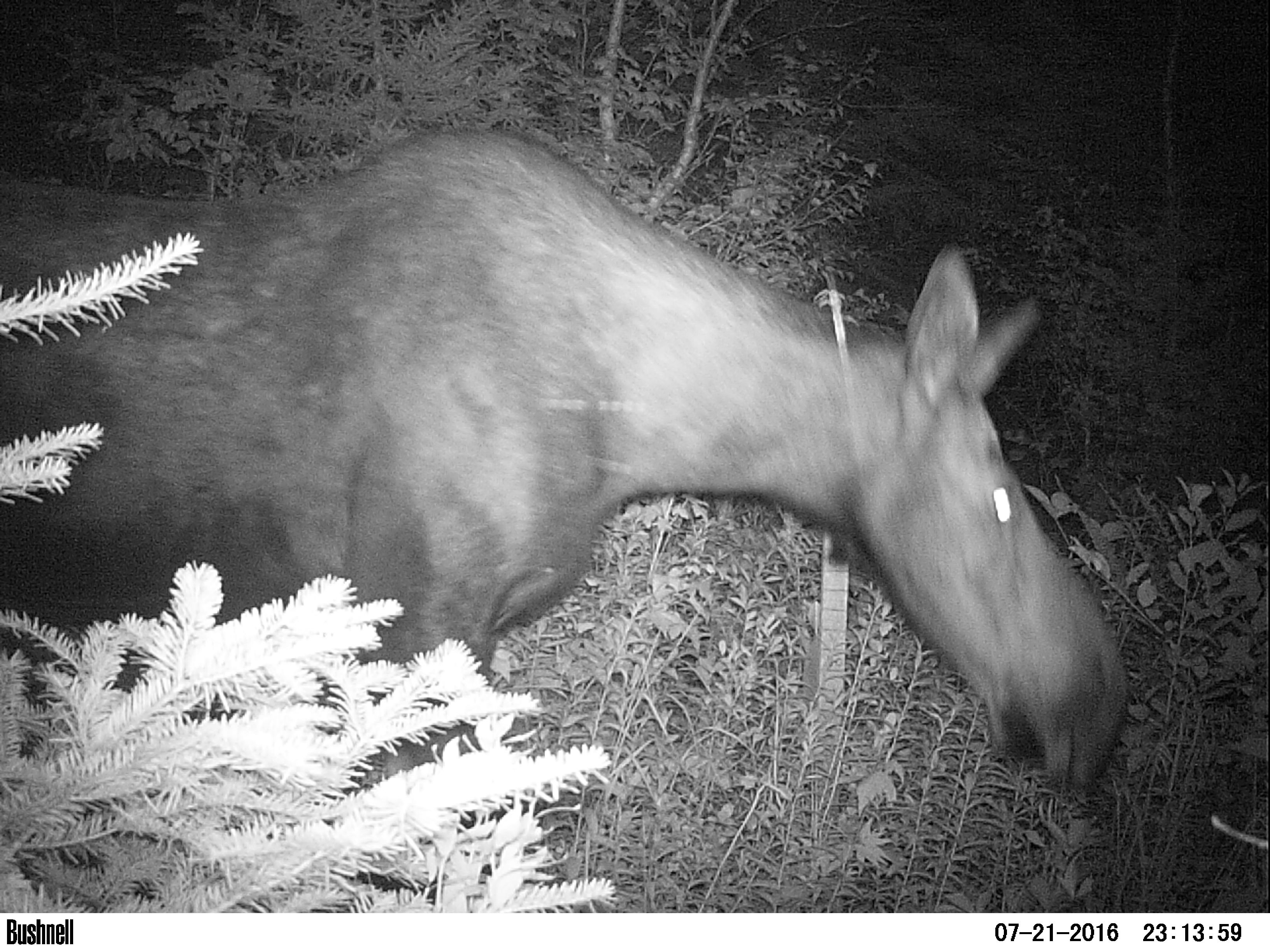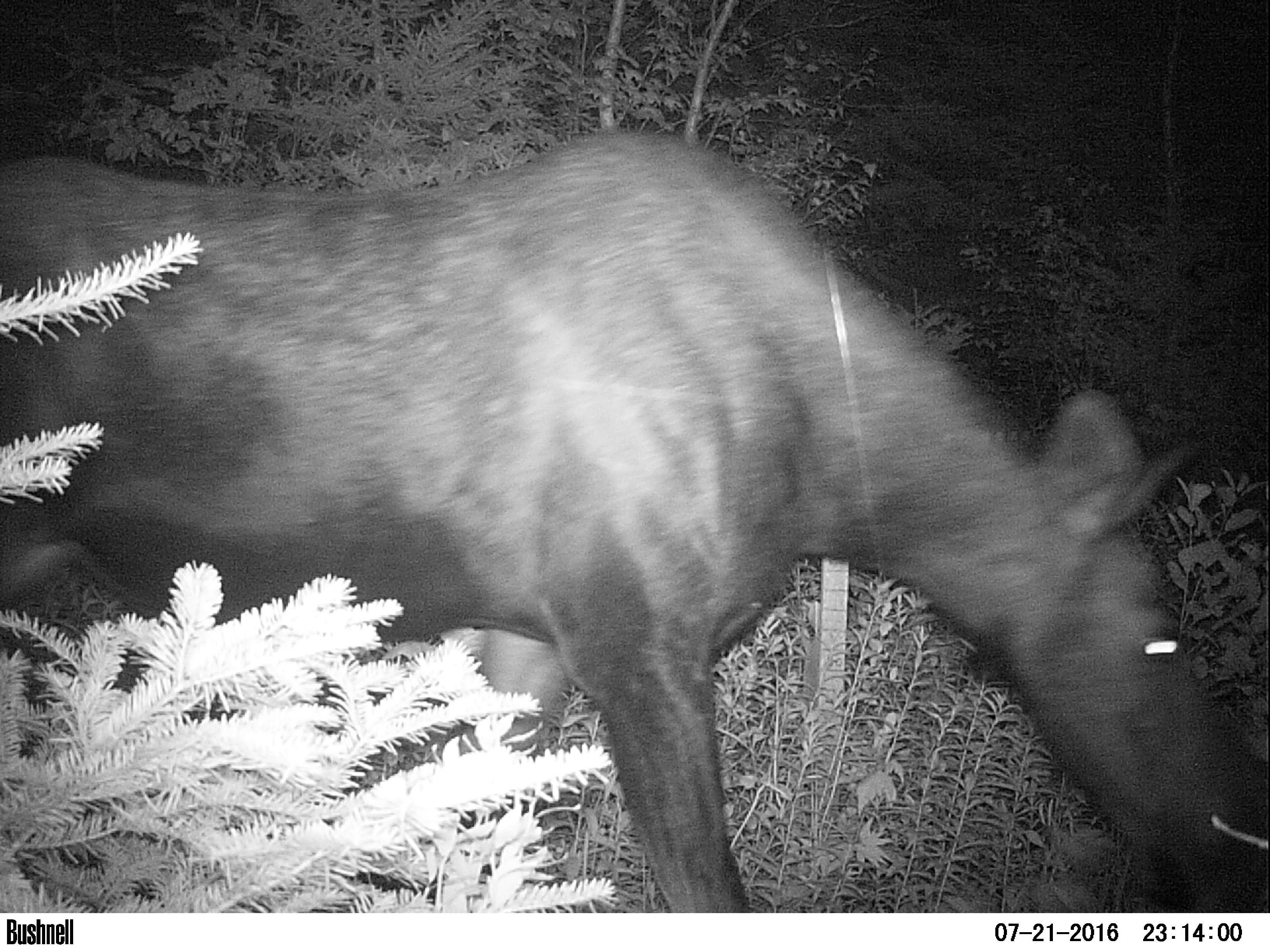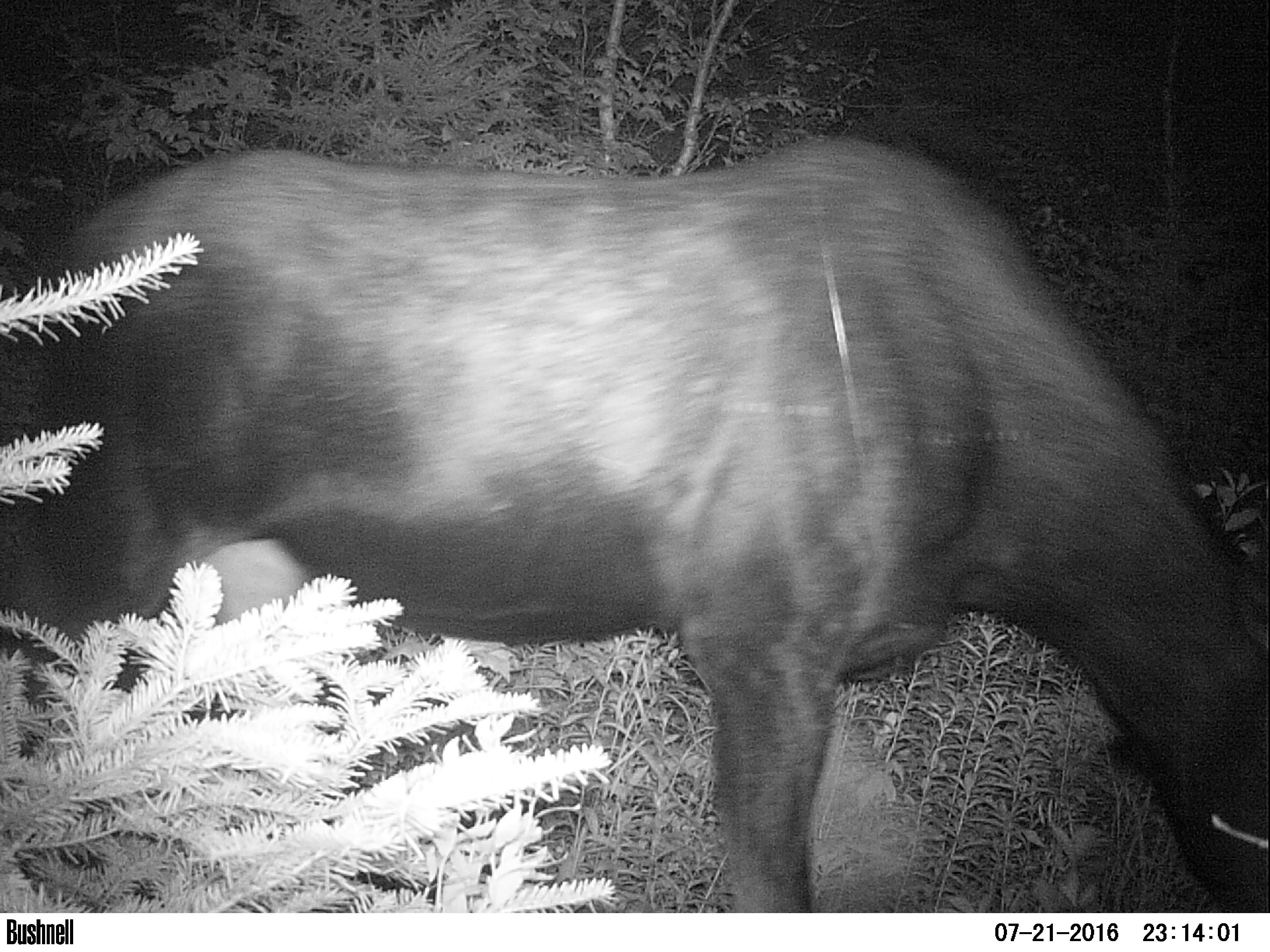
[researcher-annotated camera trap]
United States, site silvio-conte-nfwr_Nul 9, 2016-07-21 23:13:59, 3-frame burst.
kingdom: Animalia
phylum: Chordata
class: Mammalia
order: Artiodactyla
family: Cervidae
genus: Alces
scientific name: Alces alces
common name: moose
Moose (Alces alces).